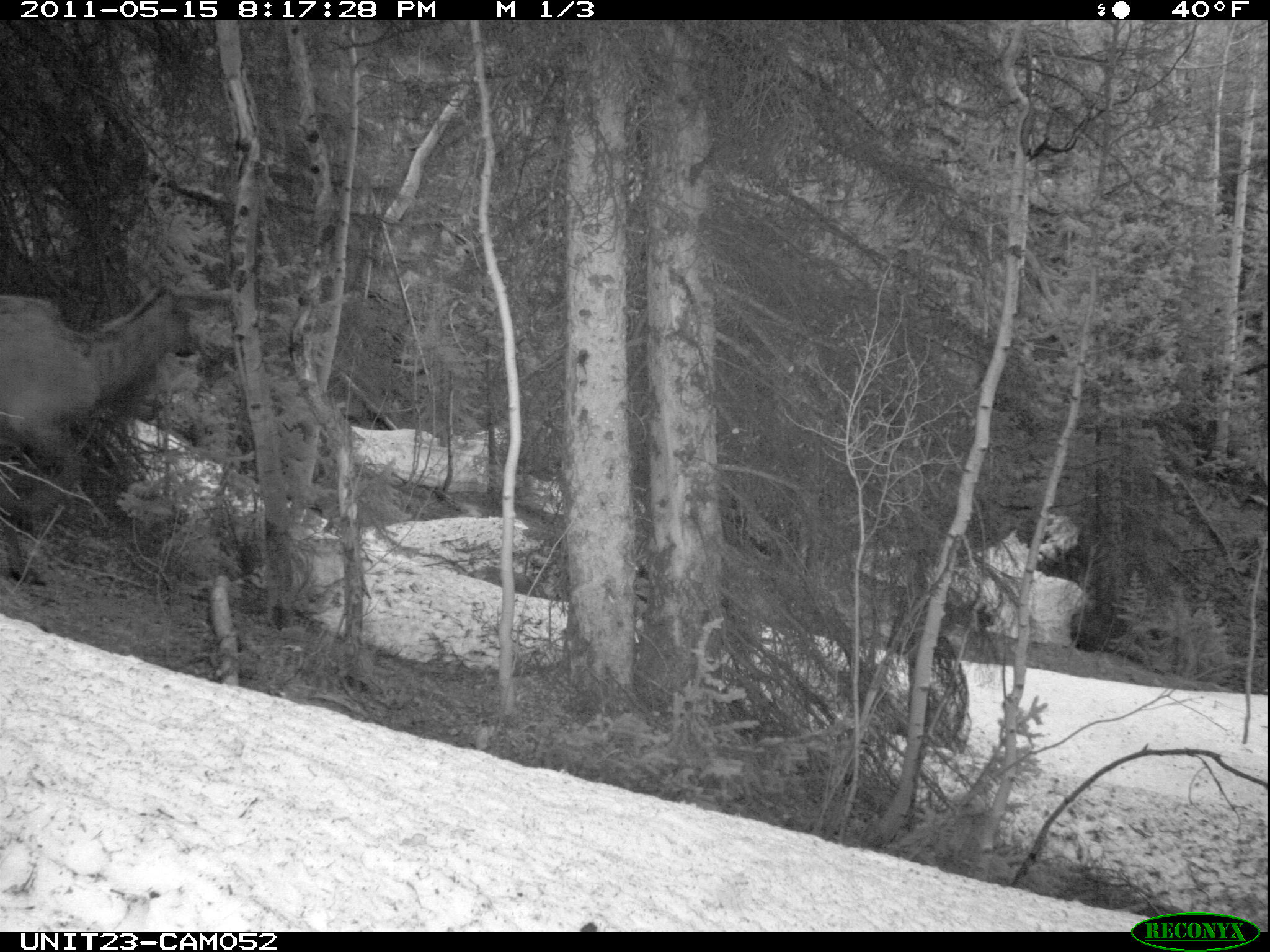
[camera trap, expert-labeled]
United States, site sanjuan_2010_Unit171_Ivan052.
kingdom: Animalia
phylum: Chordata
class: Mammalia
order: Artiodactyla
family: Cervidae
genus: Cervus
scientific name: Cervus elaphus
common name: red deer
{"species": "Cervus elaphus (red deer)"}